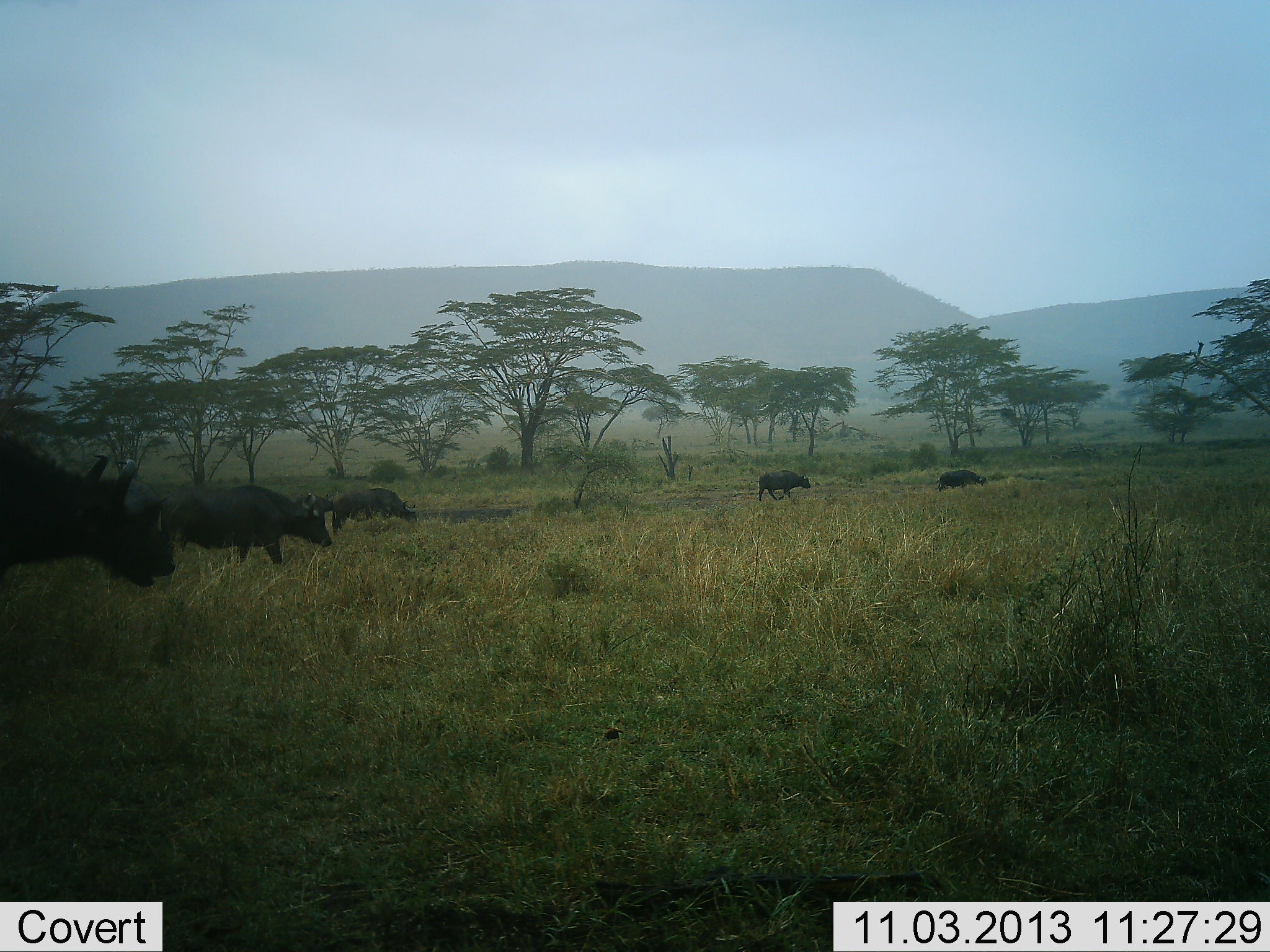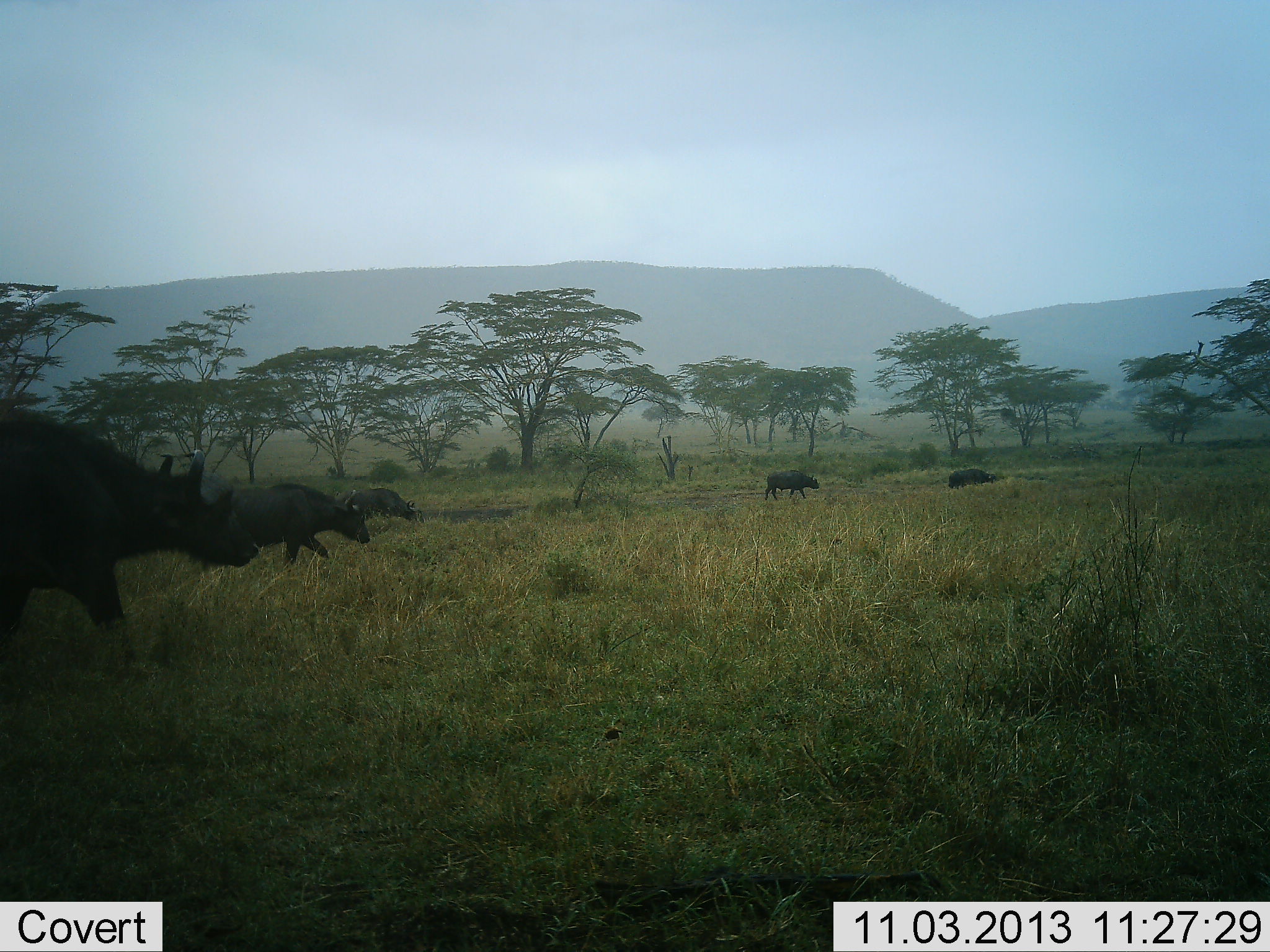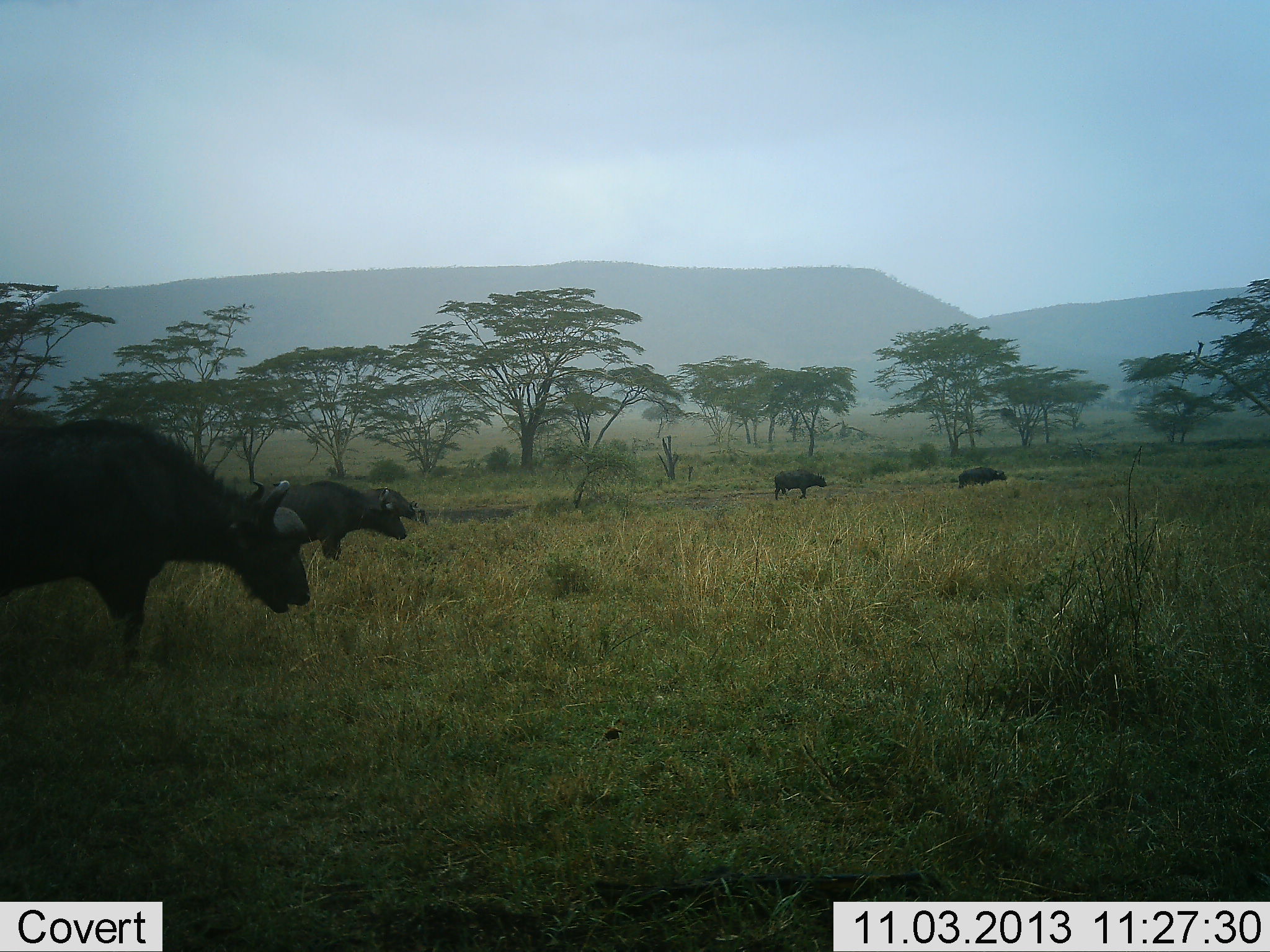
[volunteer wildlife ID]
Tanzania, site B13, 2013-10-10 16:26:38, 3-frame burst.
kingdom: Animalia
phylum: Chordata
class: Mammalia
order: Artiodactyla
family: Bovidae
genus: Syncerus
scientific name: Syncerus caffer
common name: cape buffalo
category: buffalo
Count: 5.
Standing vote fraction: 0%.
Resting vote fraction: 0%.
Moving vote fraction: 100%.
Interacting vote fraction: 0%.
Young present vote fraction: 0%.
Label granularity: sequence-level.